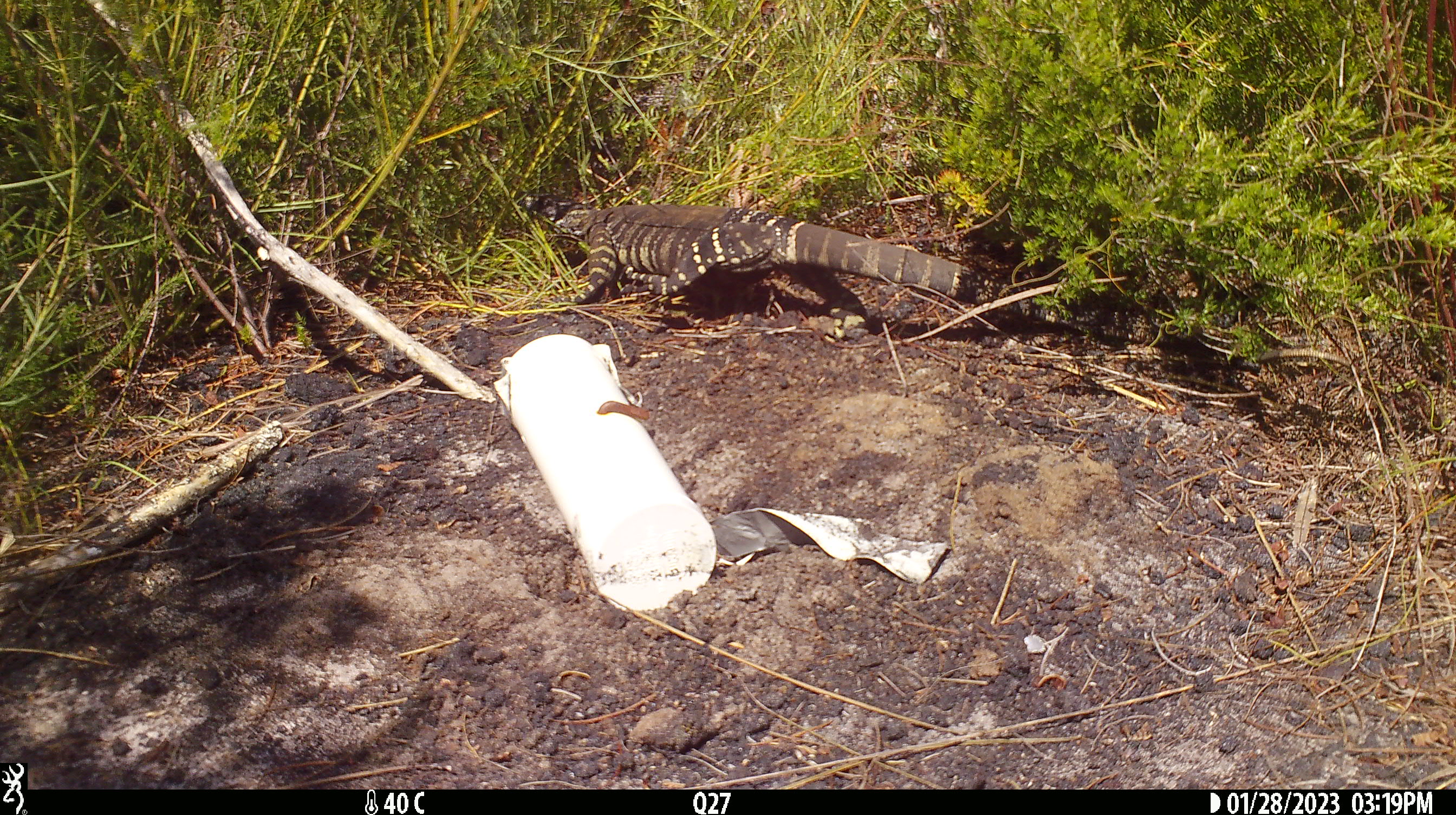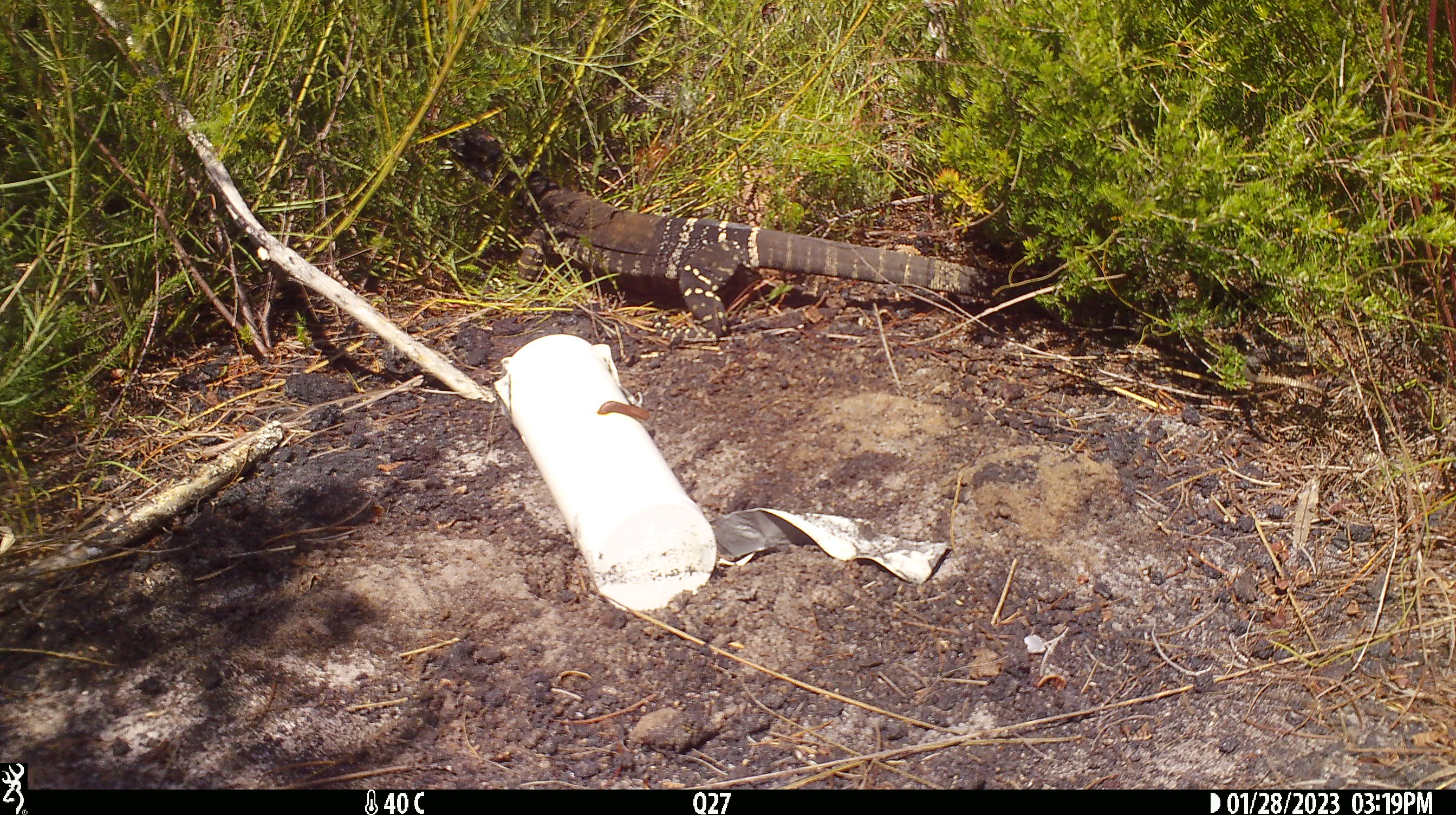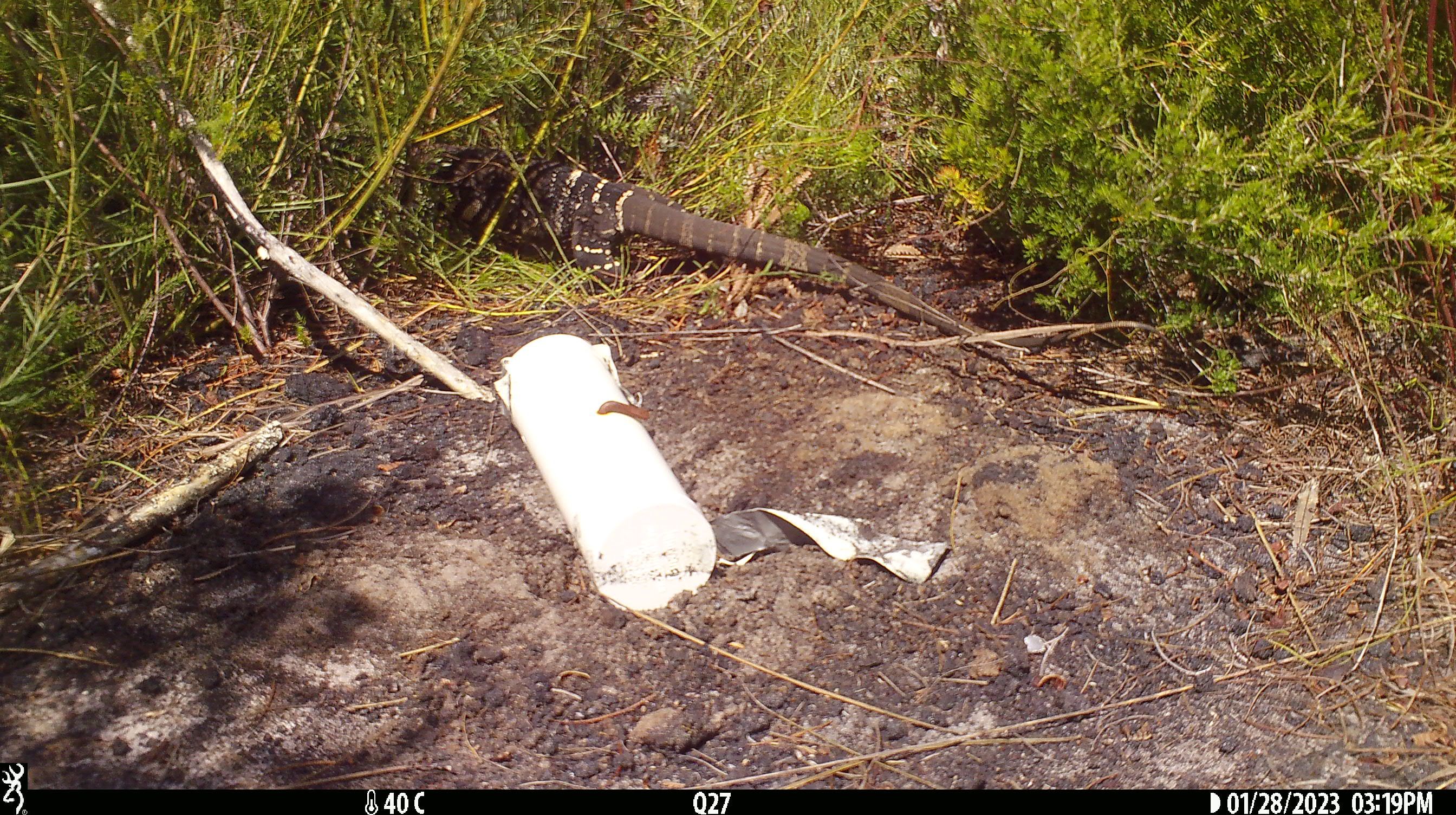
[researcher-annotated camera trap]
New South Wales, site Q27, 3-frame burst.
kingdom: Animalia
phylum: Chordata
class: Reptilia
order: Squamata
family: Varanidae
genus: Varanus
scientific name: Varanus varius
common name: lace monitor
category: goanna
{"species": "goanna (lace monitor) (Varanus varius)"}